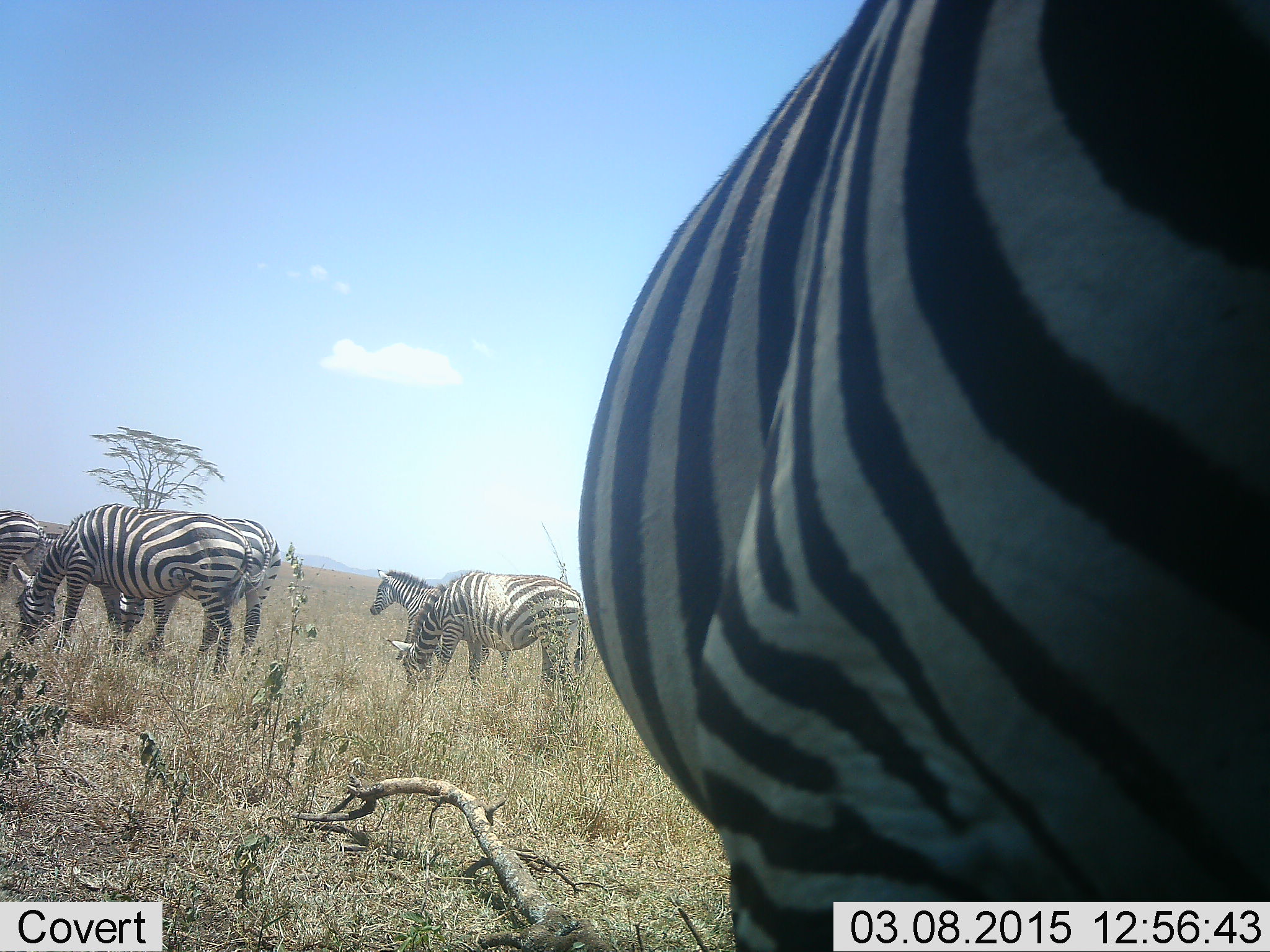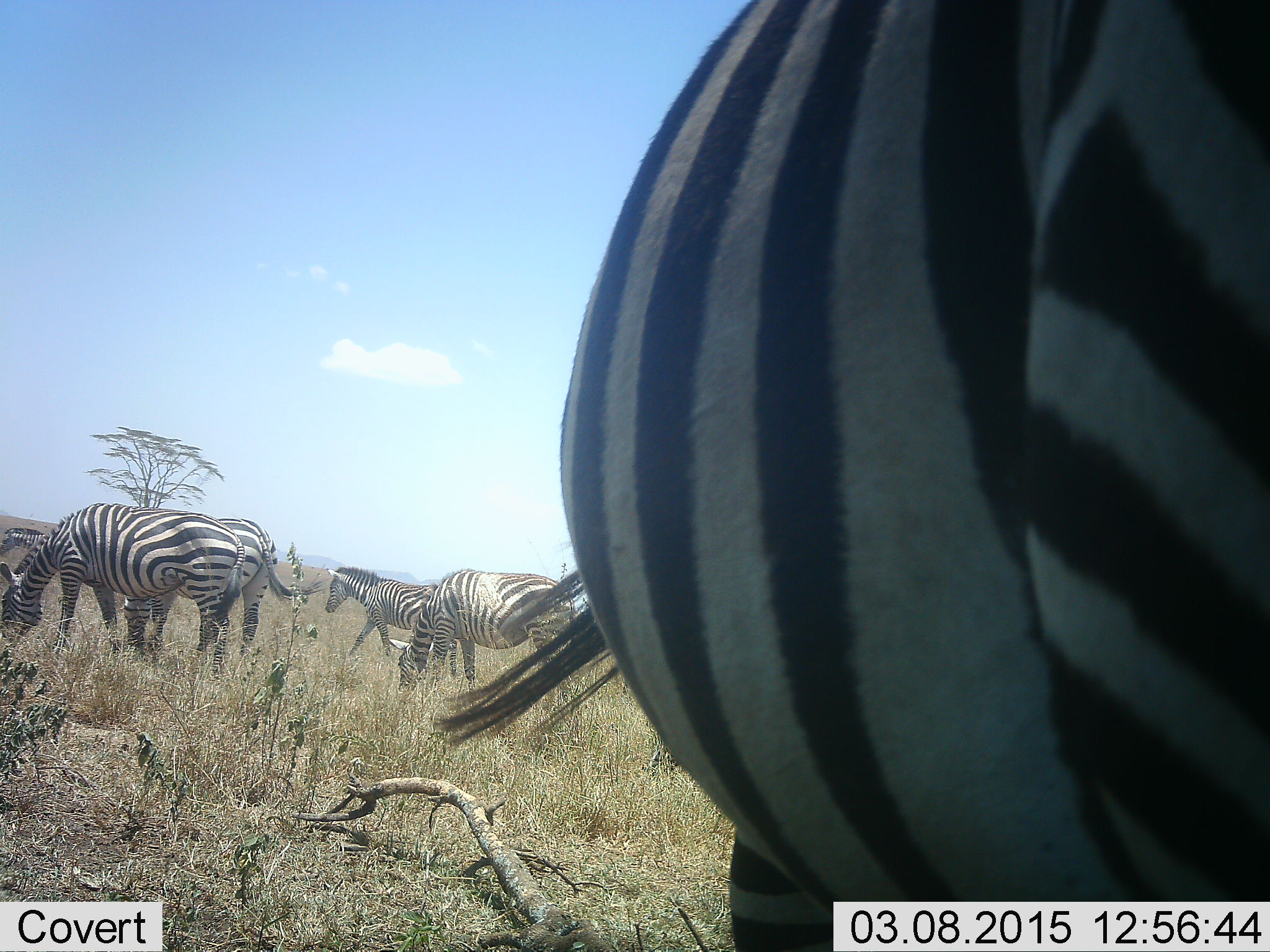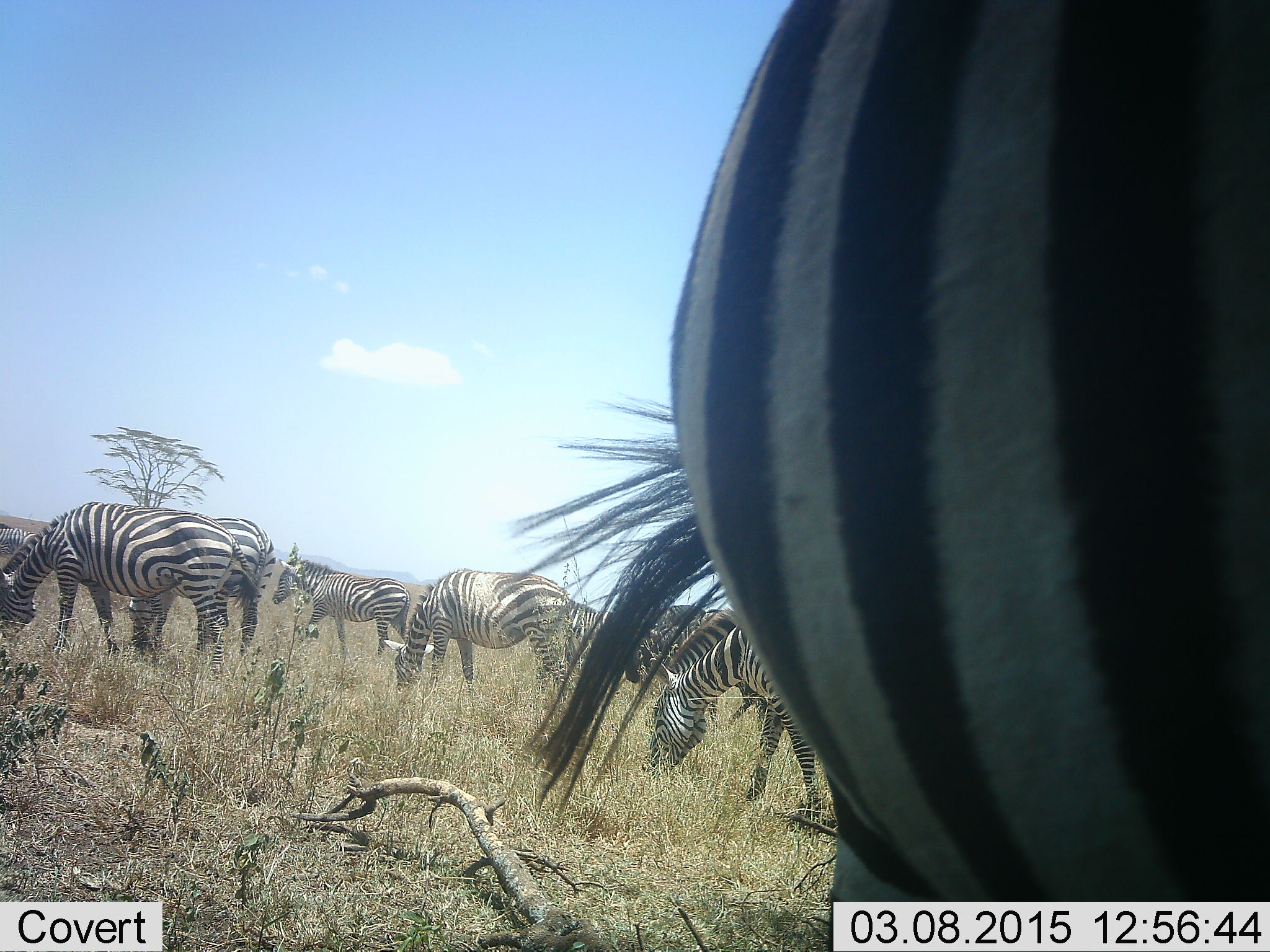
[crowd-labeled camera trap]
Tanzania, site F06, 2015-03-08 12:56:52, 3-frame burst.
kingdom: Animalia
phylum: Chordata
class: Mammalia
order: Perissodactyla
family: Equidae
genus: Equus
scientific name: Equus quagga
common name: plains zebra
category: zebra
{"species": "zebra (plains zebra) (Equus quagga)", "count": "6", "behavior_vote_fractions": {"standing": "27%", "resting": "0%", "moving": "73%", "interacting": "9%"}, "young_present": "0%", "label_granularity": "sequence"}